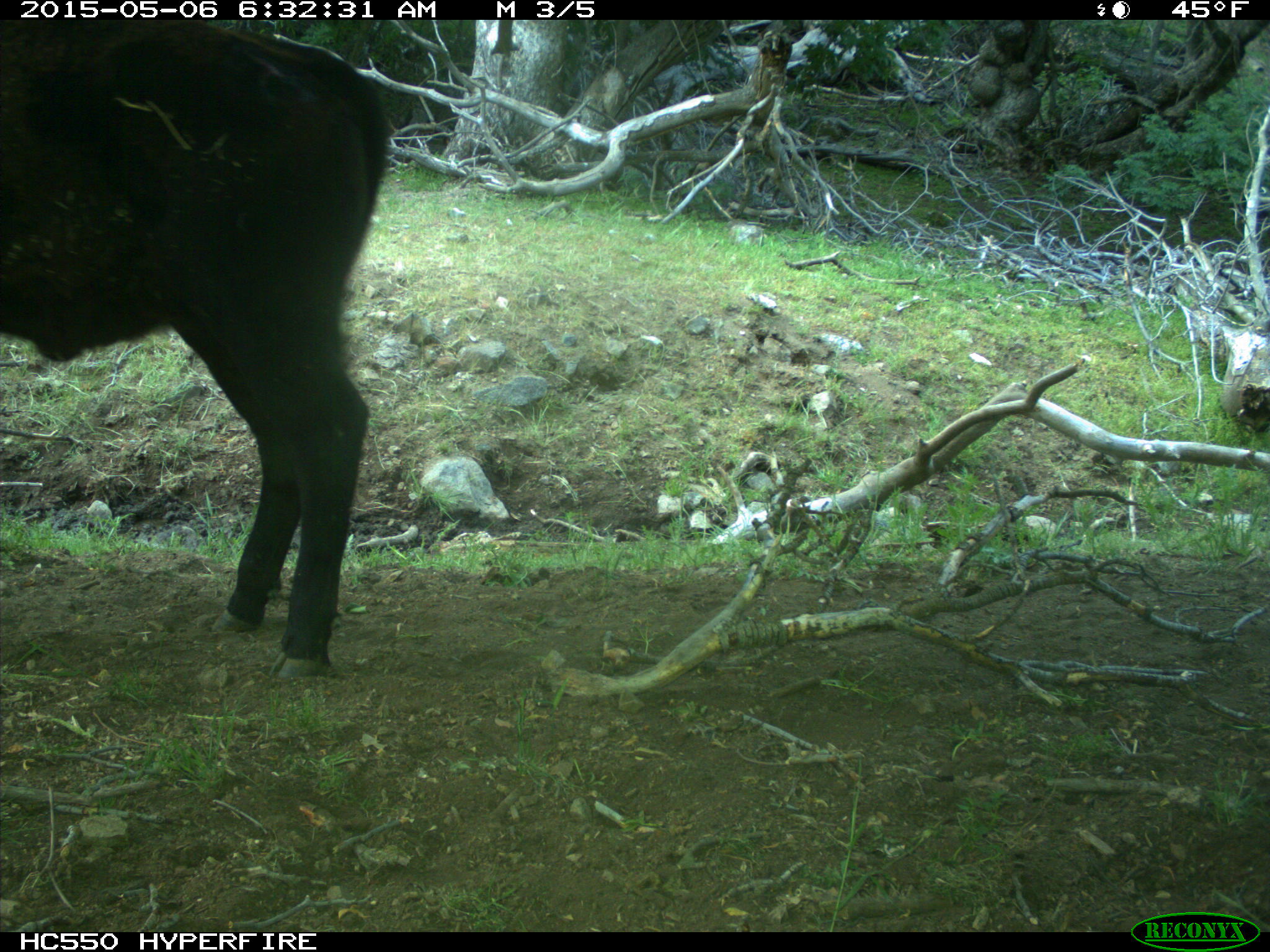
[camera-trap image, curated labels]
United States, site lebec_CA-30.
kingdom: Animalia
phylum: Chordata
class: Mammalia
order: Artiodactyla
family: Bovidae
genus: Bos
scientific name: Bos taurus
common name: domestic cow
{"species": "Bos taurus (domestic cow)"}